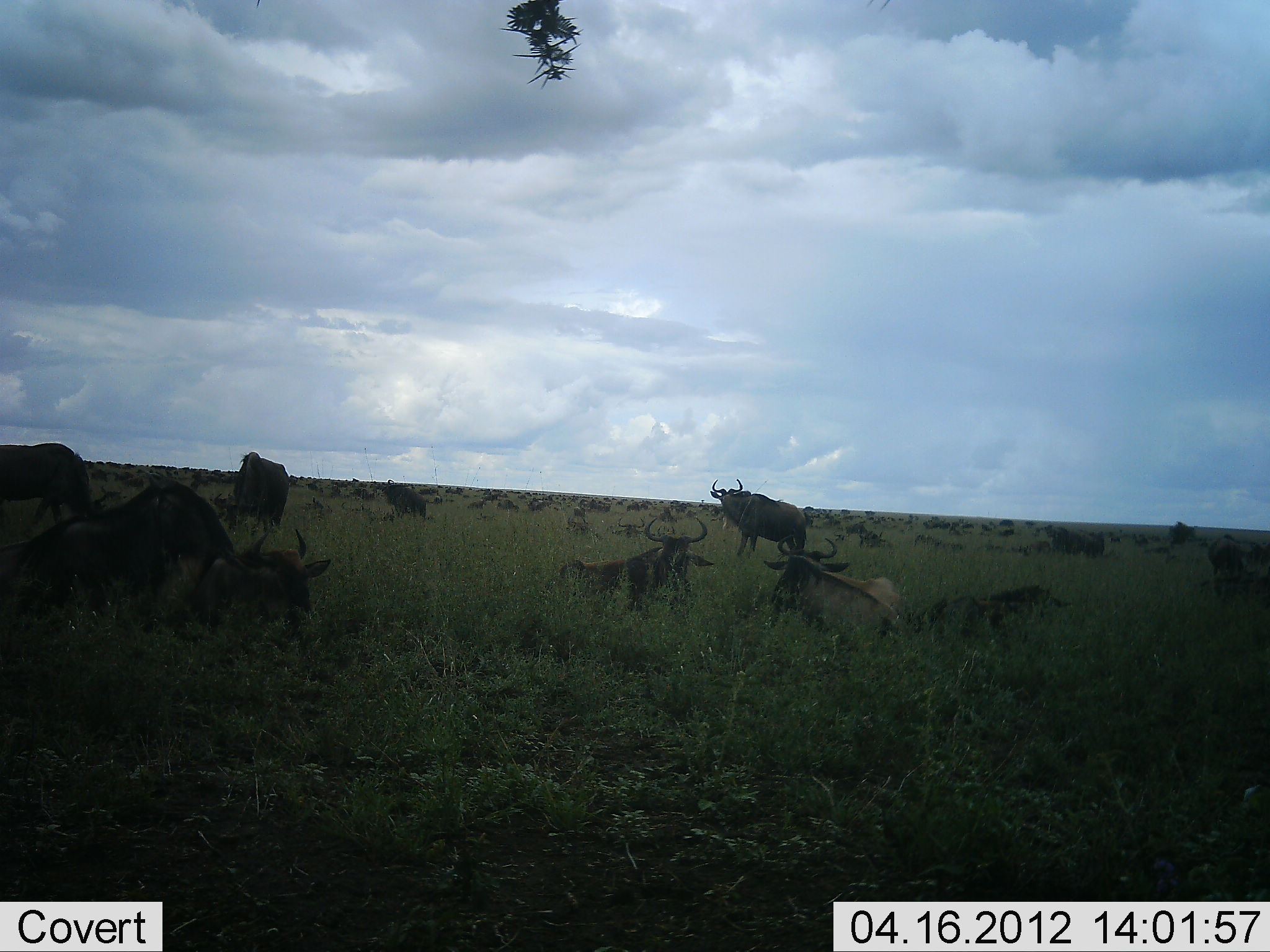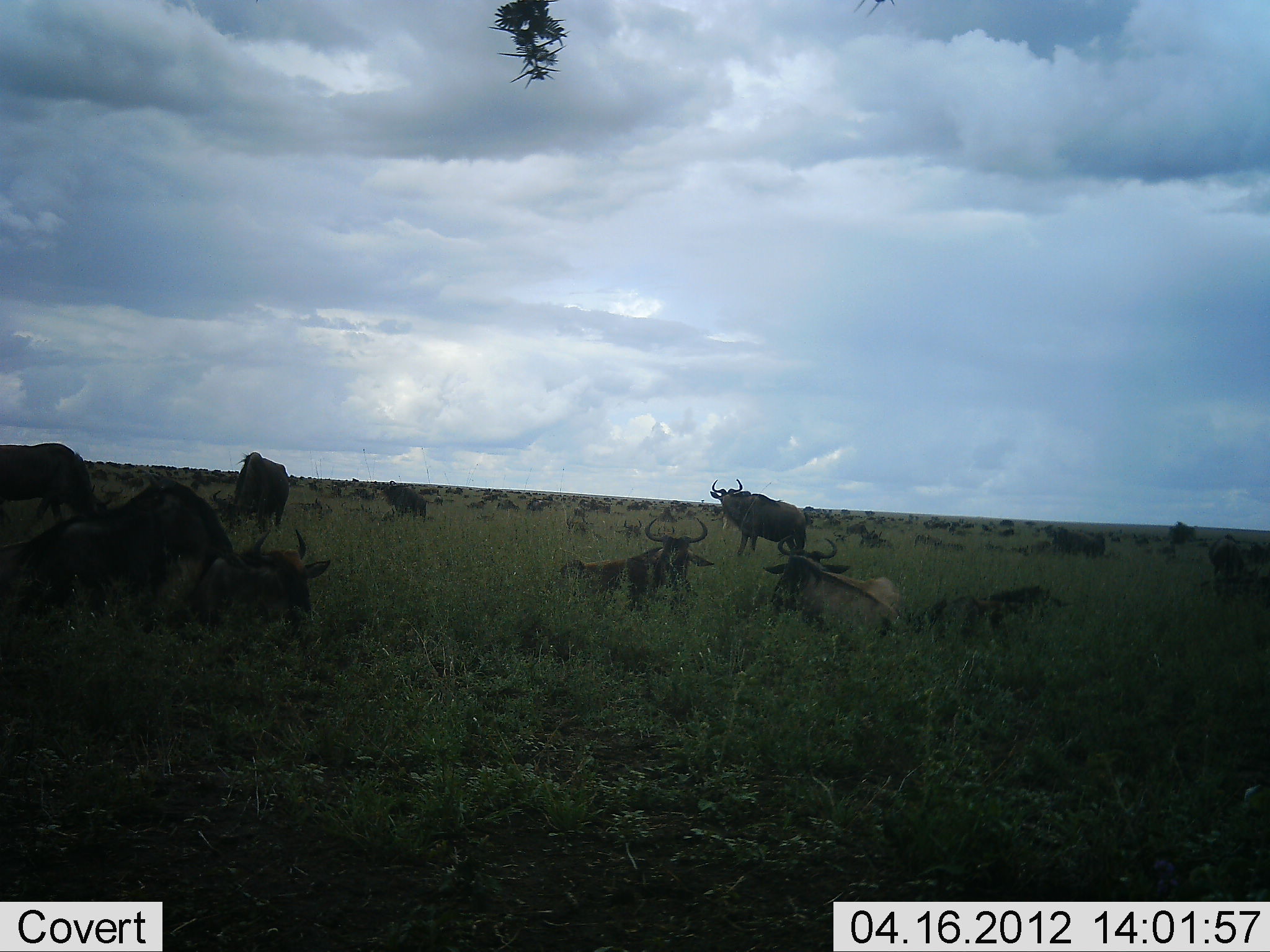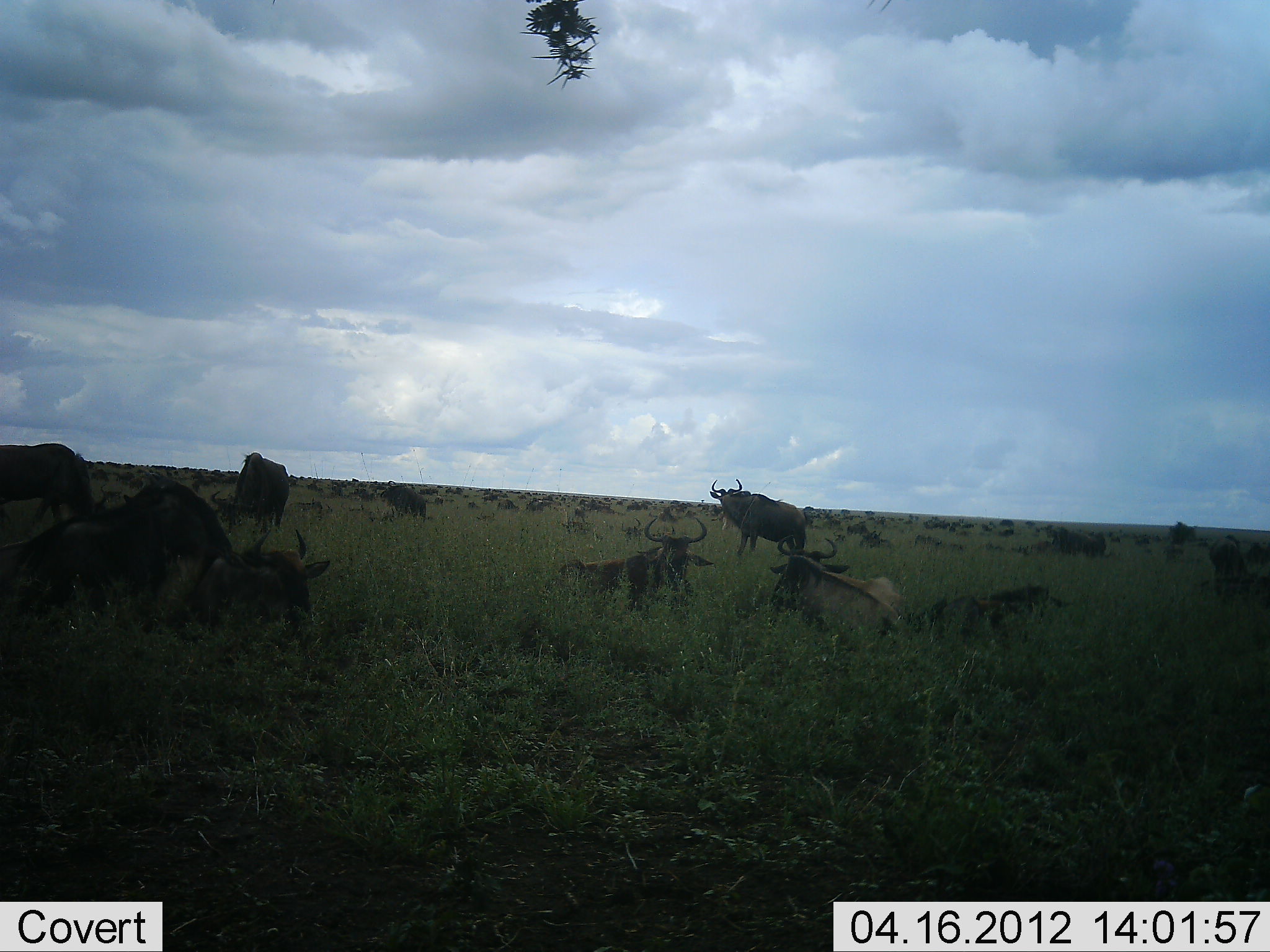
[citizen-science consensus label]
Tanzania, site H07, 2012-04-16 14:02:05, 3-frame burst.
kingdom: Animalia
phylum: Chordata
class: Mammalia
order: Artiodactyla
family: Bovidae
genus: Connochaetes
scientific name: Connochaetes taurinus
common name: blue wildebeest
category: wildebeest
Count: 51+.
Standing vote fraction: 62%.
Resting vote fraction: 94%.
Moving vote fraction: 19%.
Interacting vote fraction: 6%.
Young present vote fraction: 12%.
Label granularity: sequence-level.